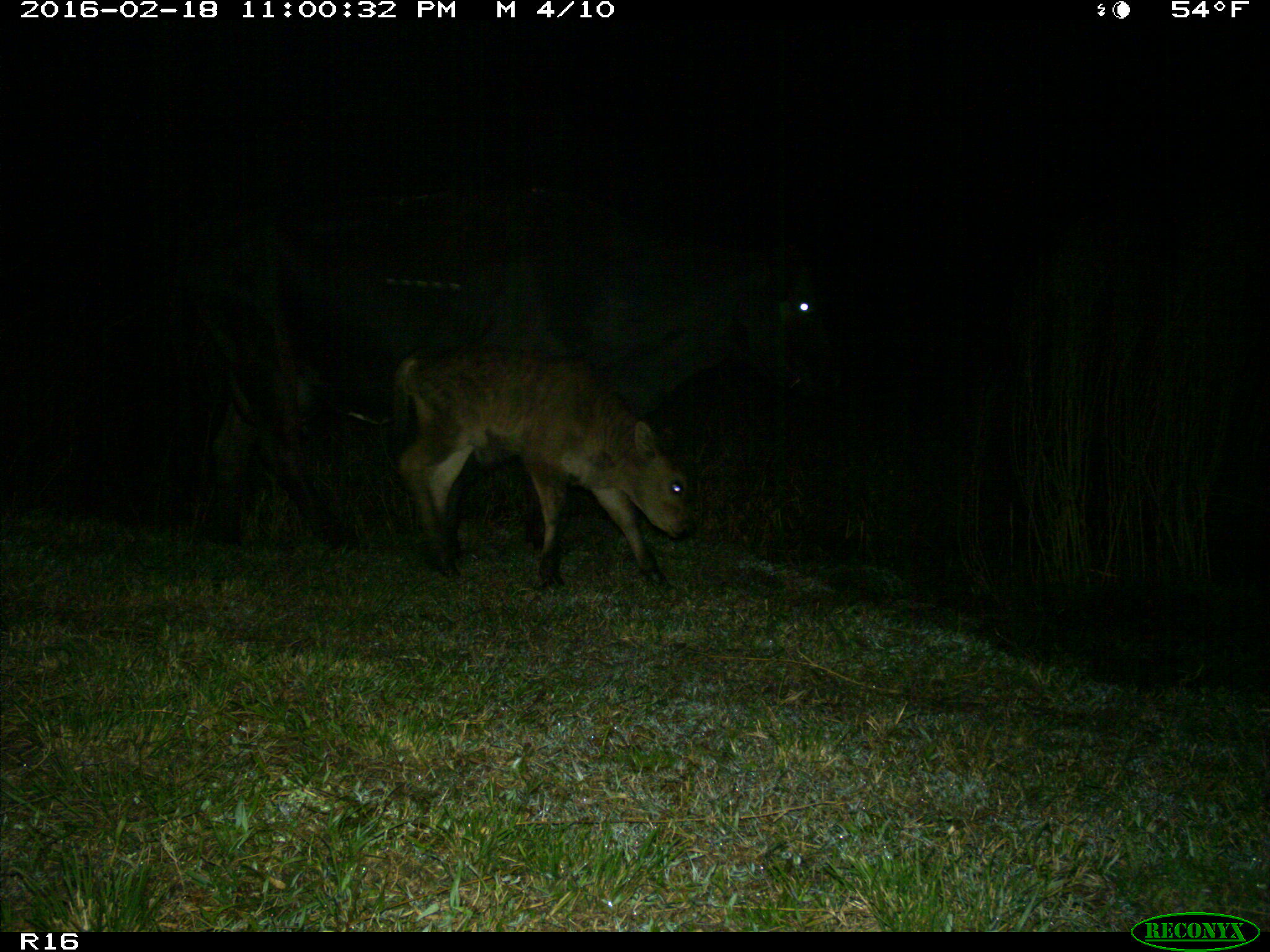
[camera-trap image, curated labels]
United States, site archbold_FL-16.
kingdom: Animalia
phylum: Chordata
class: Mammalia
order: Artiodactyla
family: Bovidae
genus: Bos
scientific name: Bos taurus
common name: domestic cow